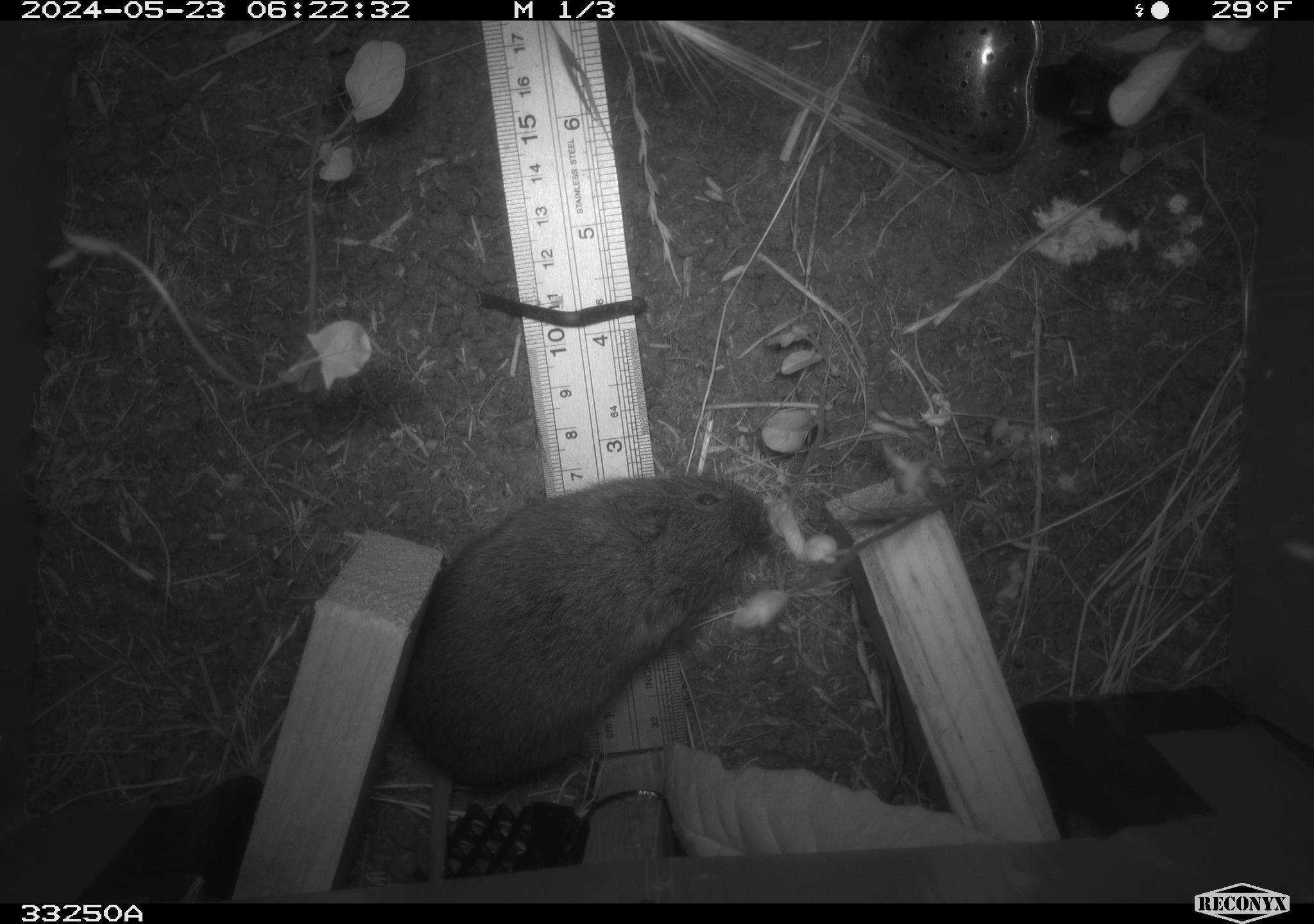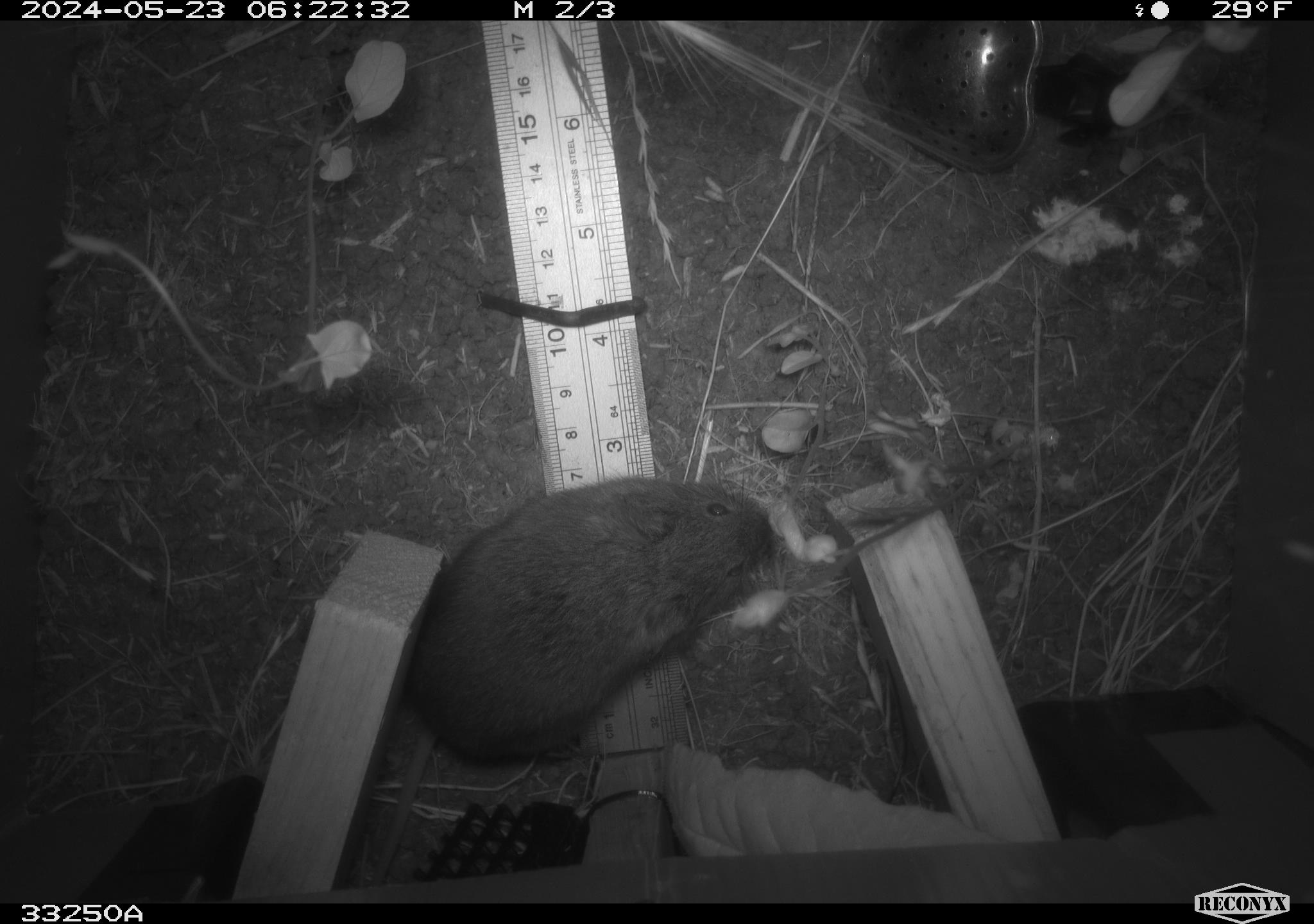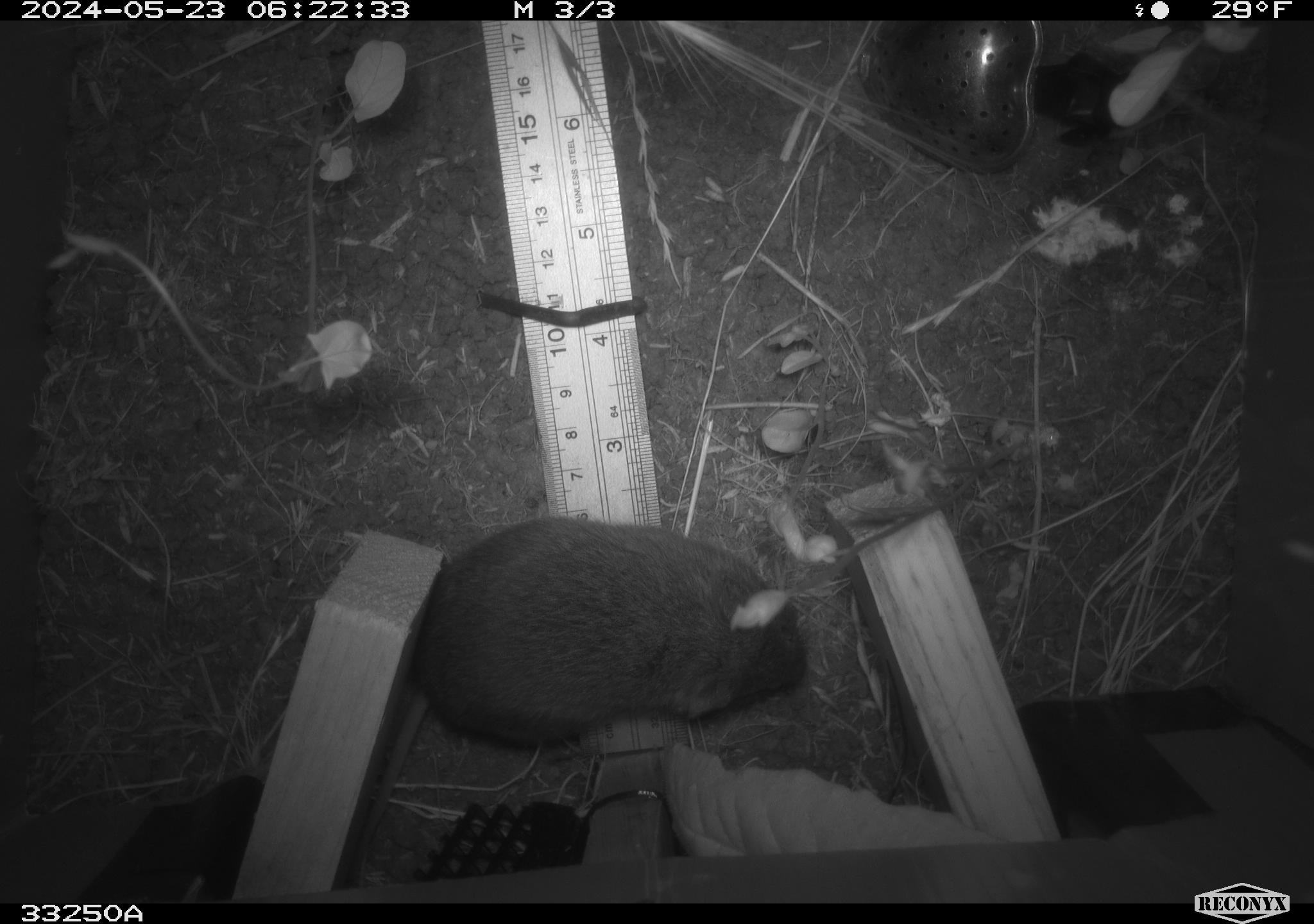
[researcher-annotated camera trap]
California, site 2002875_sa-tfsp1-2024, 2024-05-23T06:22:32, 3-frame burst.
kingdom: Animalia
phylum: Chordata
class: Mammalia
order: Rodentia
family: Cricetidae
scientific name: Arvicolinae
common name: voles, lemmings, and muskrats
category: arvicolinae subfamily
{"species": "arvicolinae subfamily (voles, lemmings, and muskrats) (Arvicolinae)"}